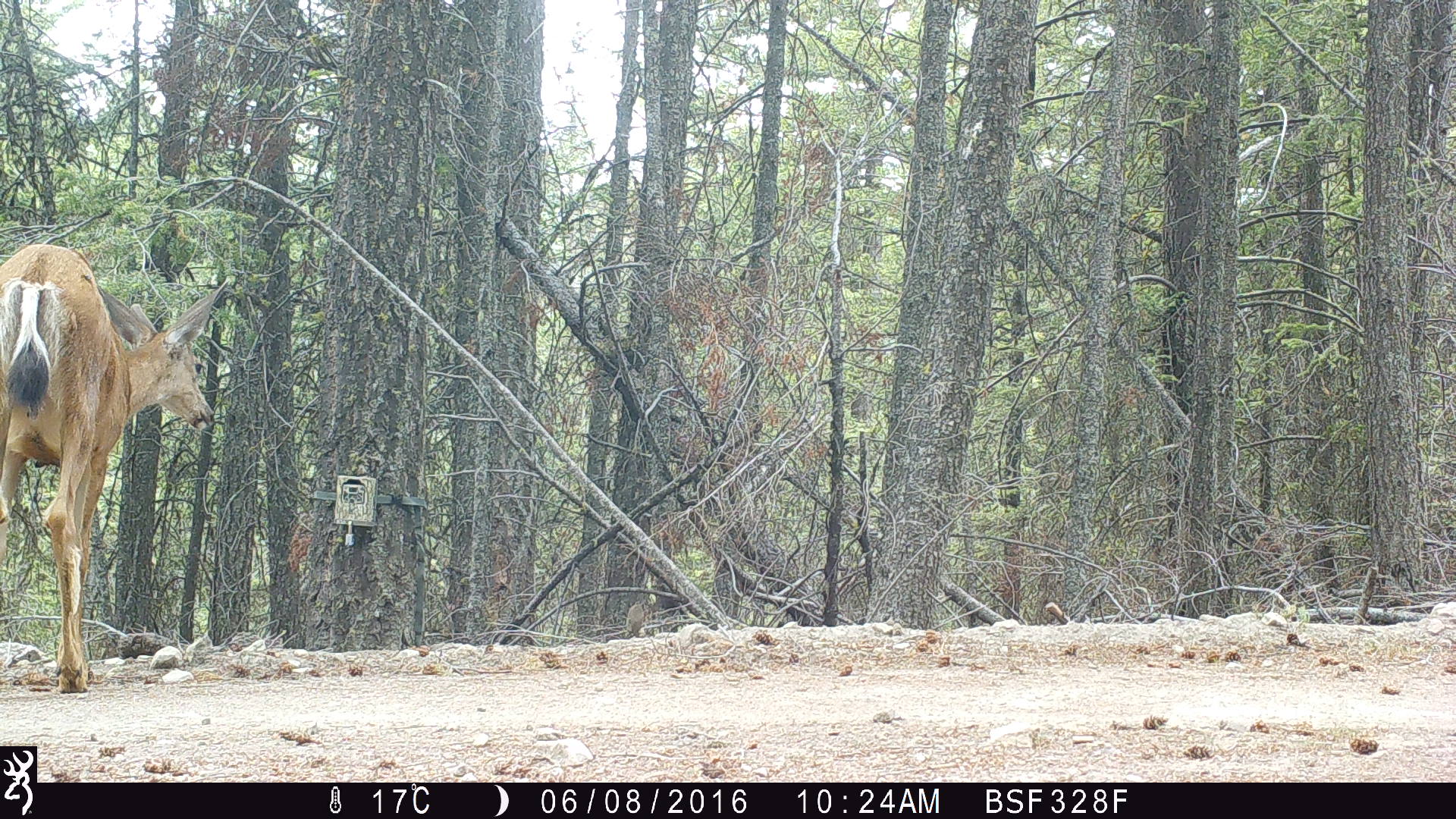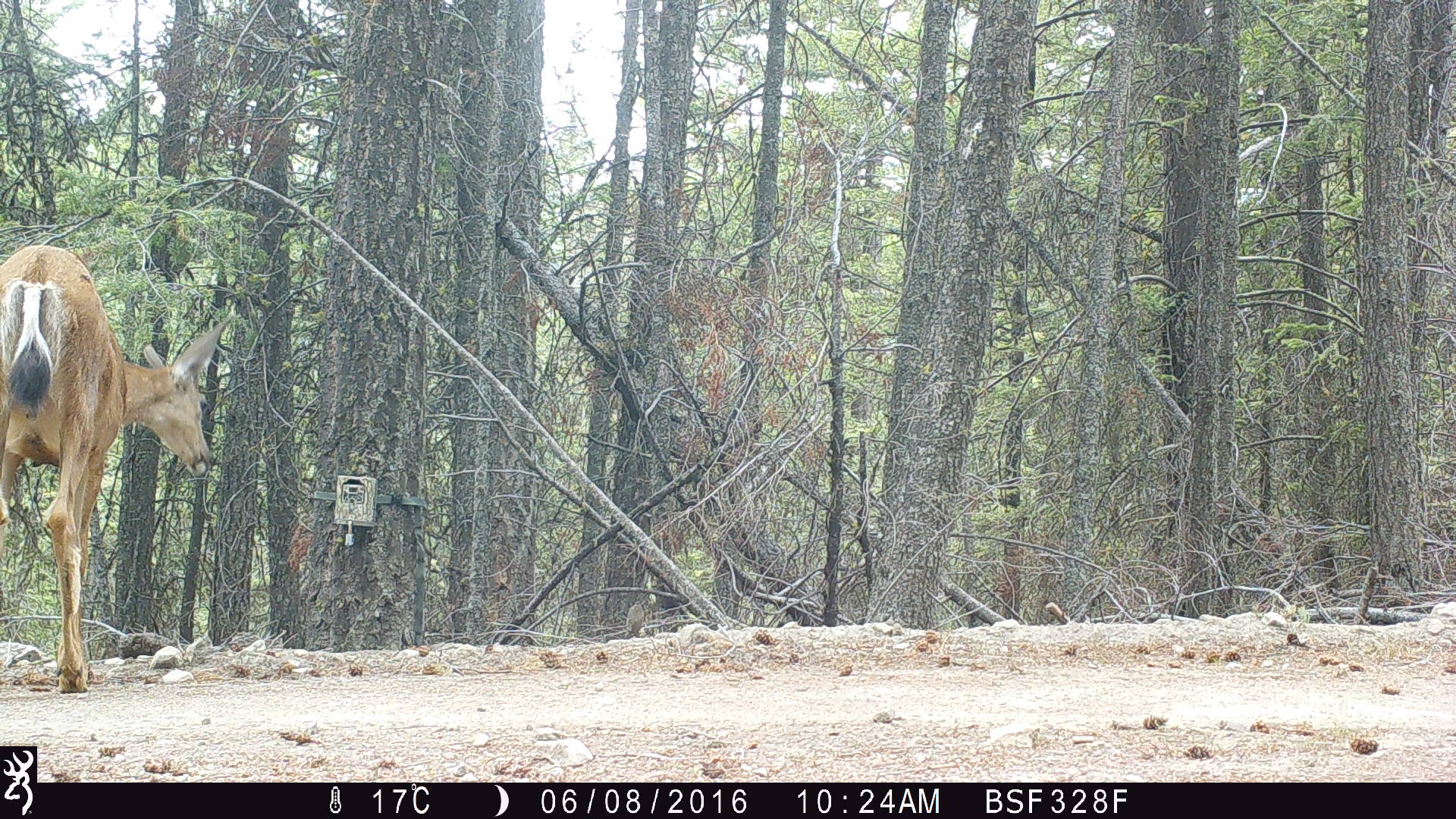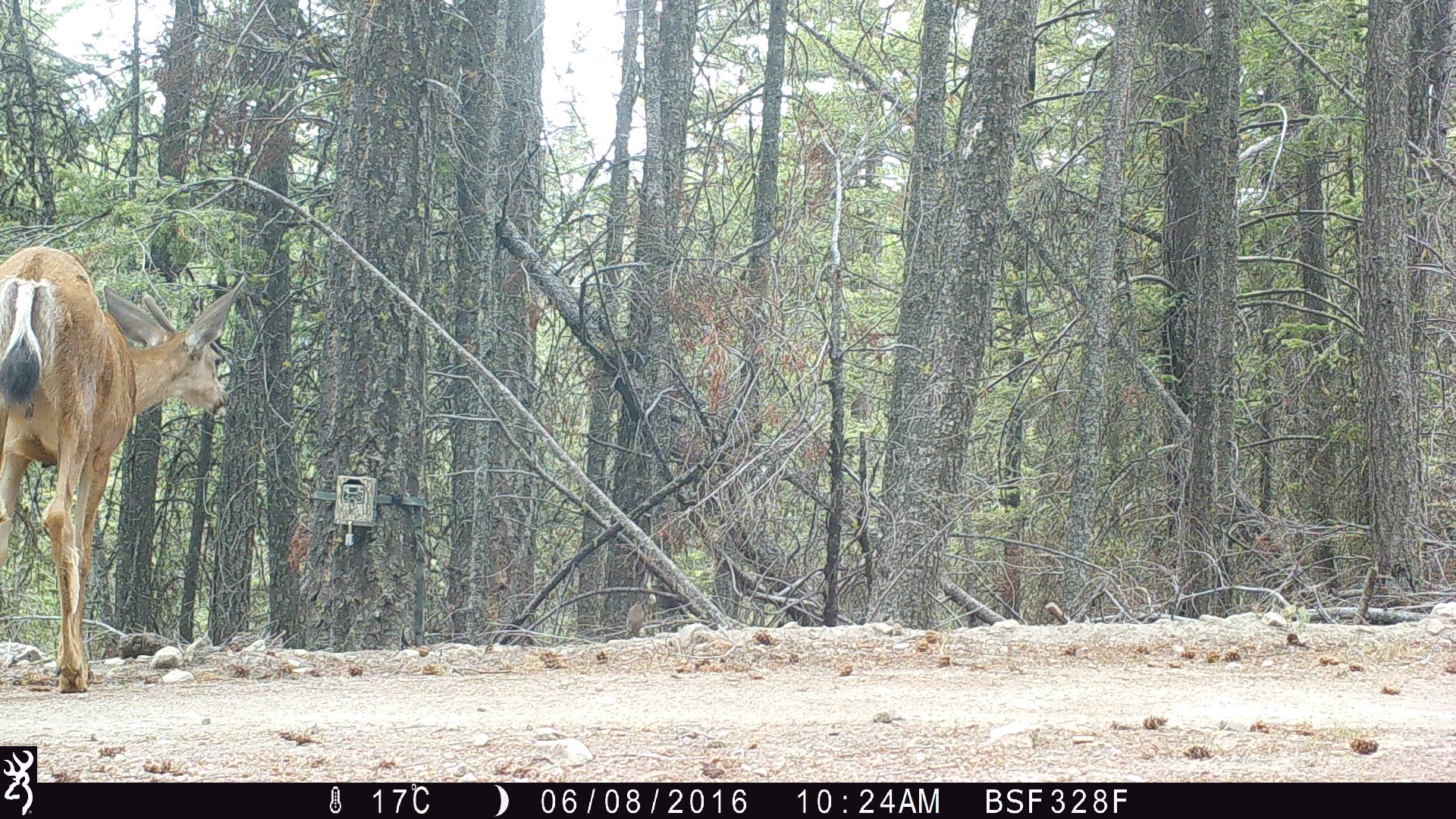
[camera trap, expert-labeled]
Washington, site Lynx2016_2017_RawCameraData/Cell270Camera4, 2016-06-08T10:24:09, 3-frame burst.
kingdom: Animalia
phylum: Chordata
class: Mammalia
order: Artiodactyla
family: Cervidae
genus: Odocoileus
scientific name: Odocoileus hemionus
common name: mule deer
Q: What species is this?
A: Odocoileus hemionus (mule deer).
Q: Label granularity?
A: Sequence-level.